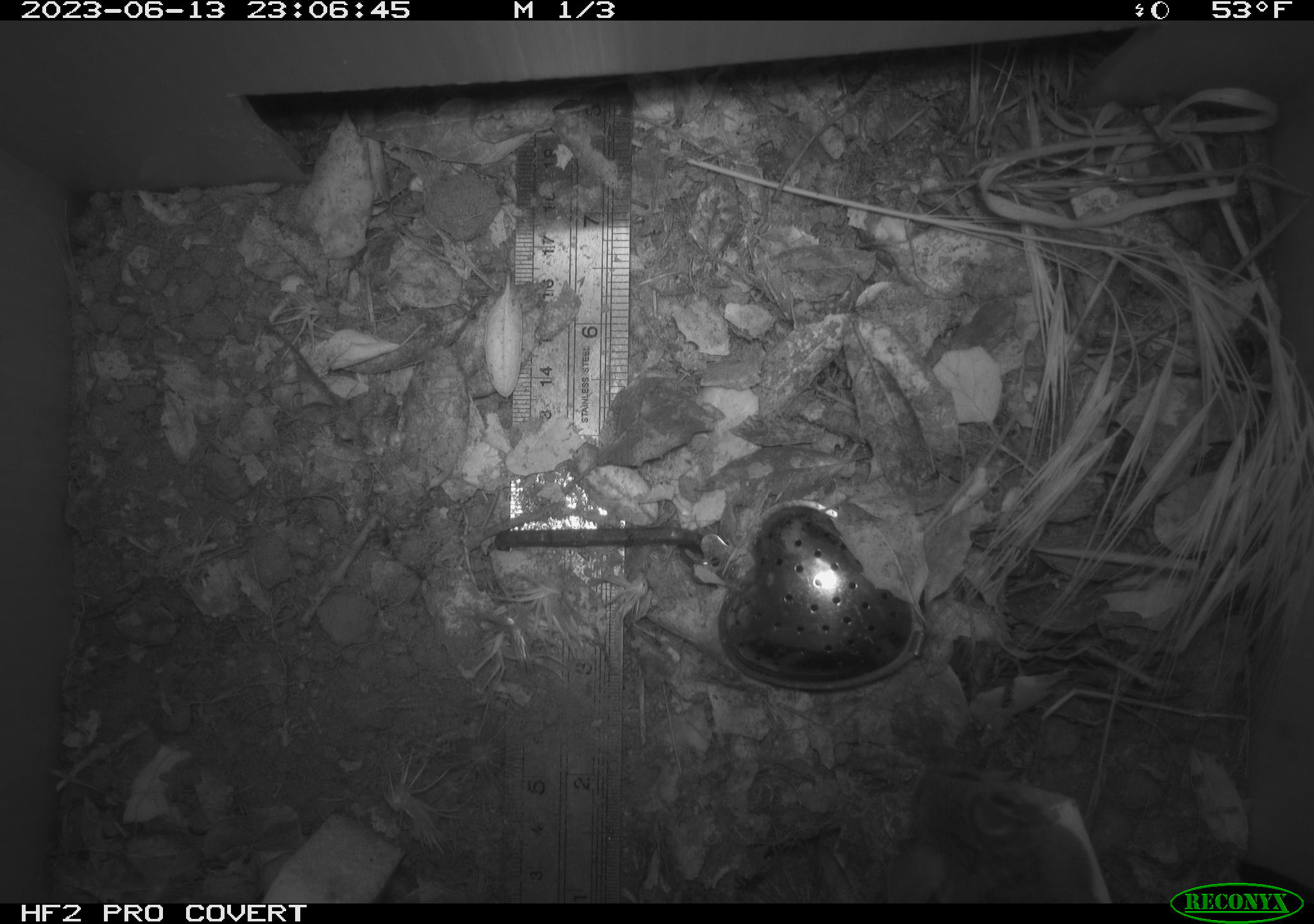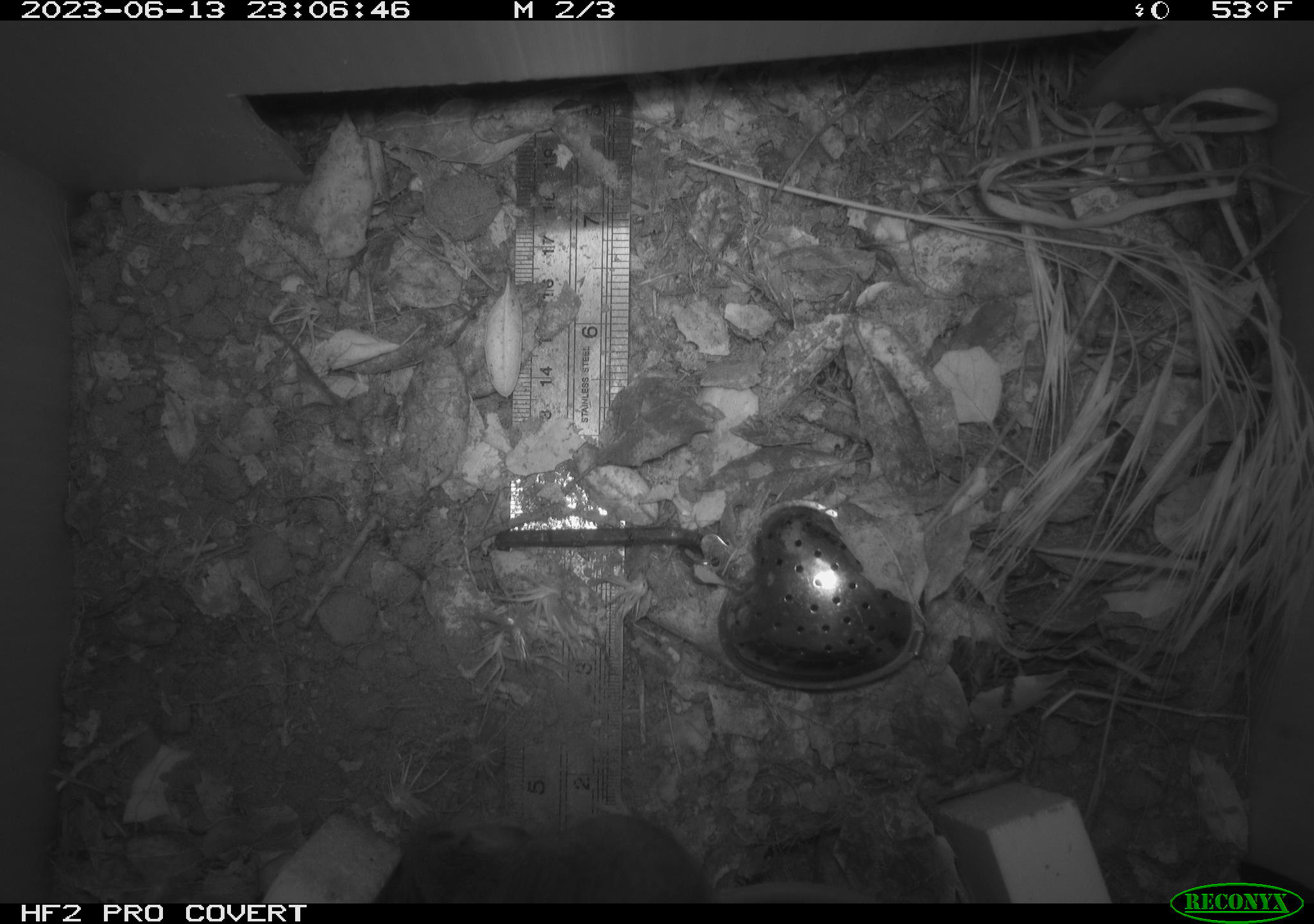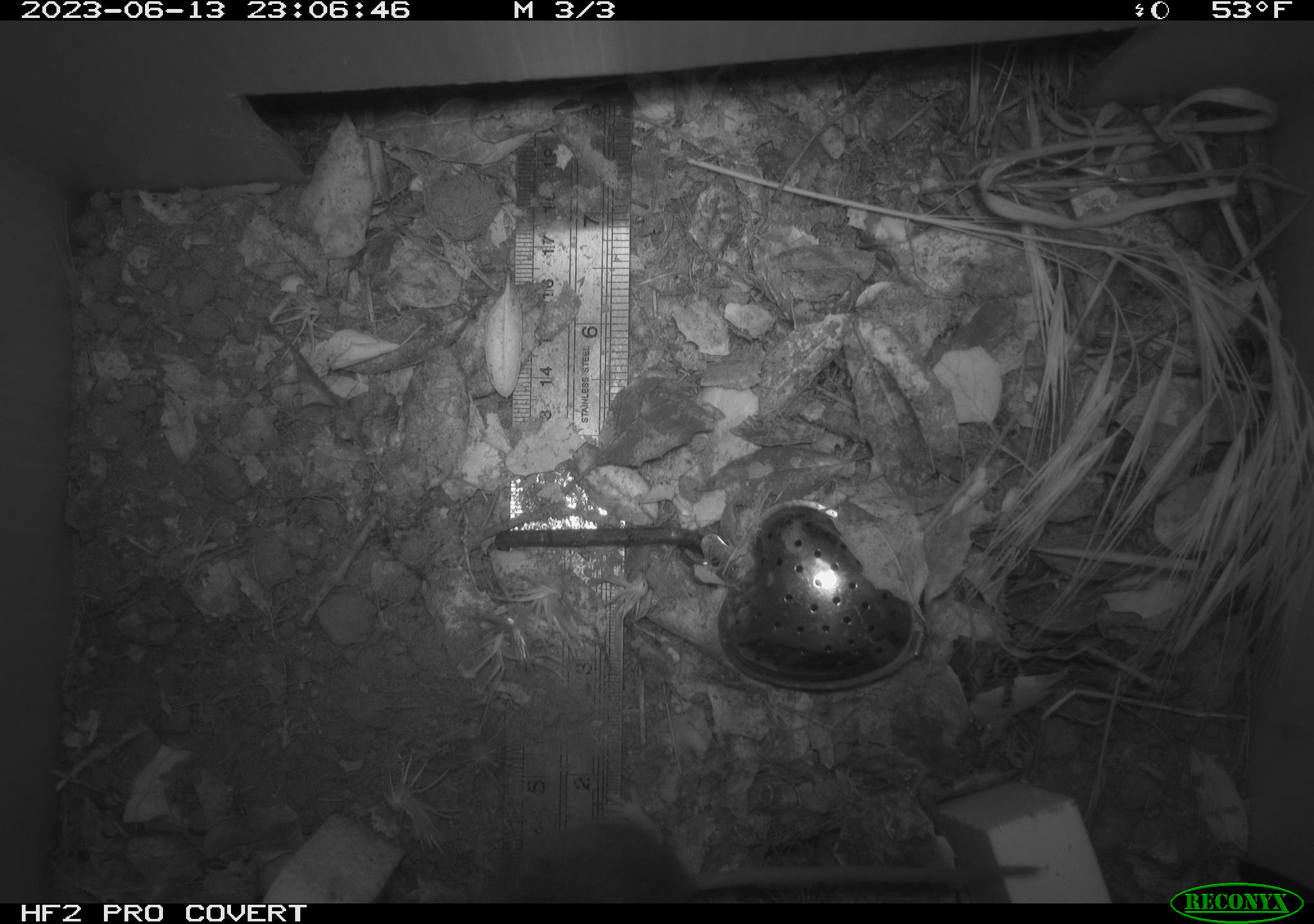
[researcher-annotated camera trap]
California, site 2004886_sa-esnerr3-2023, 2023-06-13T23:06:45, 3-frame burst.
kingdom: Animalia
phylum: Chordata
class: Mammalia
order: Rodentia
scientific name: Rodentia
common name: mouse species